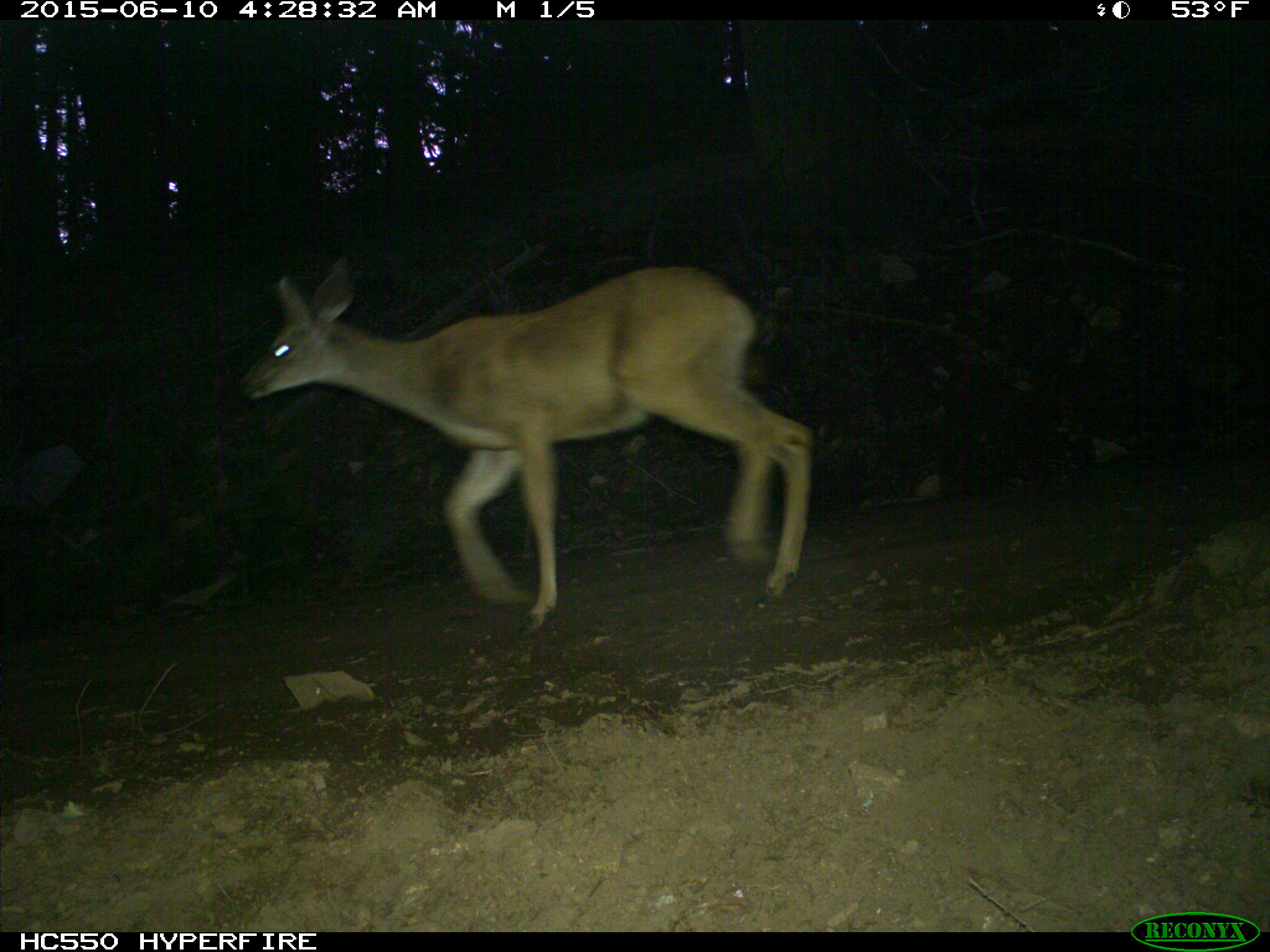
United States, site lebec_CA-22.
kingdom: Animalia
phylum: Chordata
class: Mammalia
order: Artiodactyla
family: Cervidae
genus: Odocoileus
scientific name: Odocoileus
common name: deer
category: unidentified deer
Unidentified deer (deer) (Odocoileus).